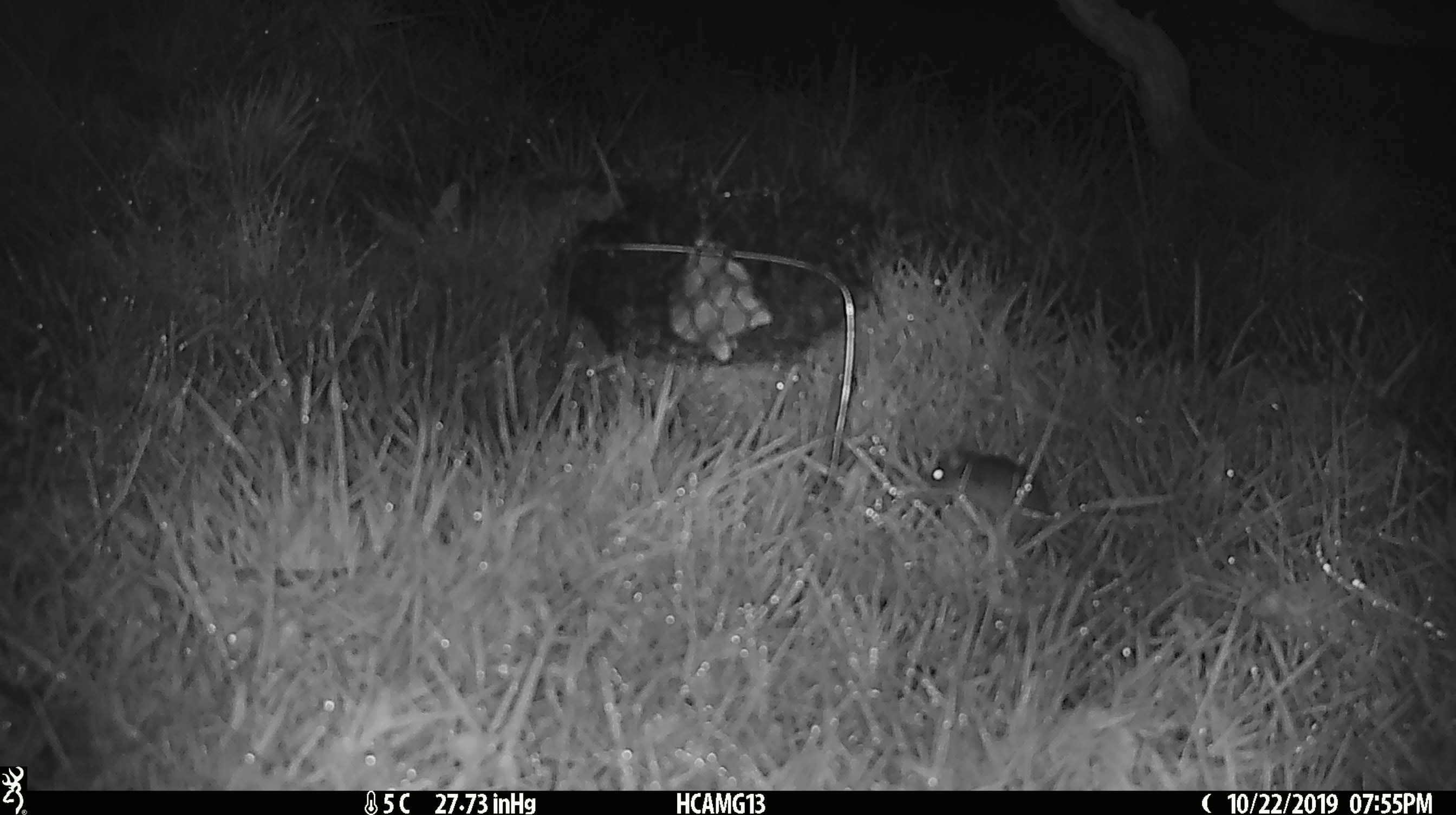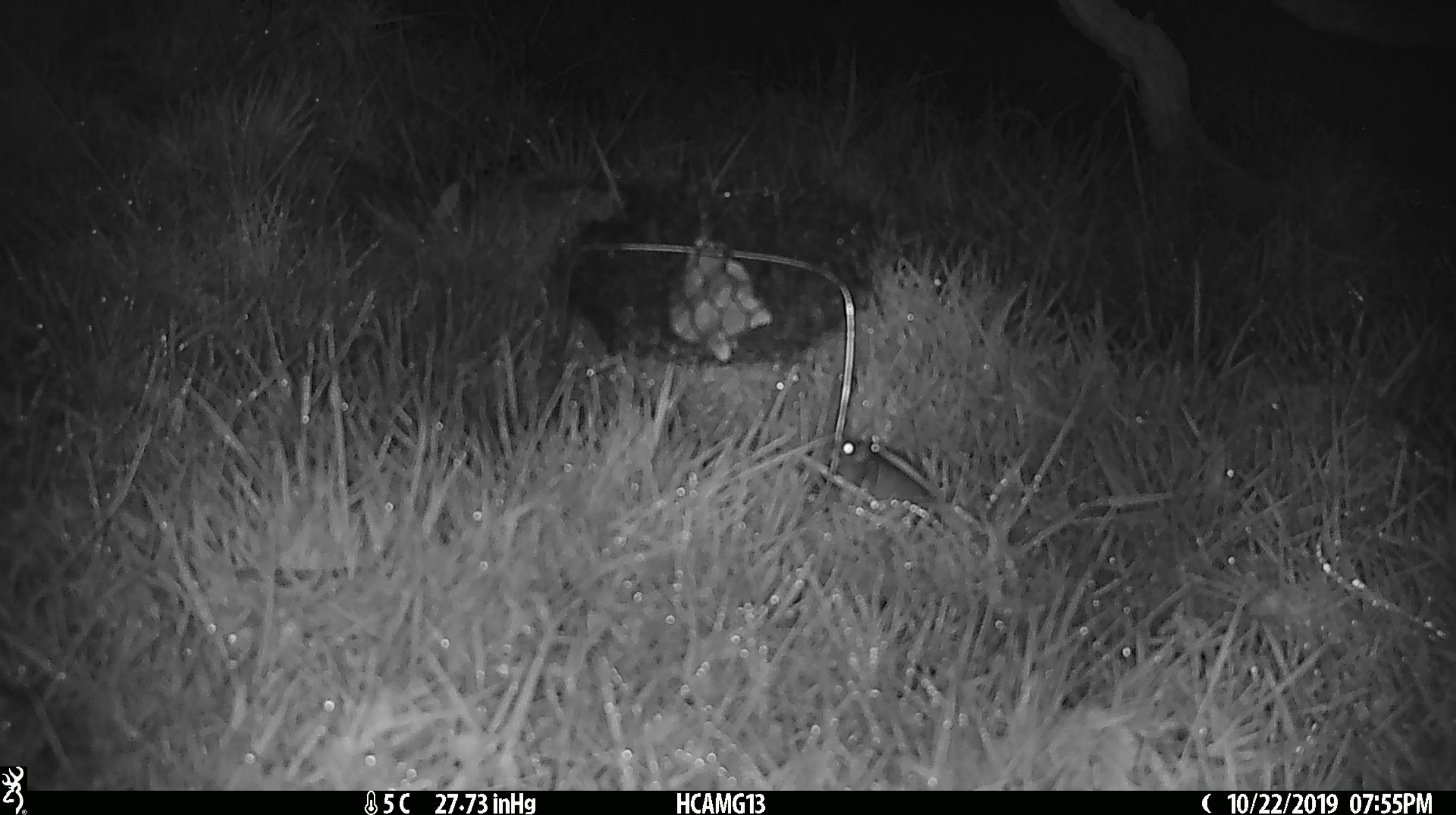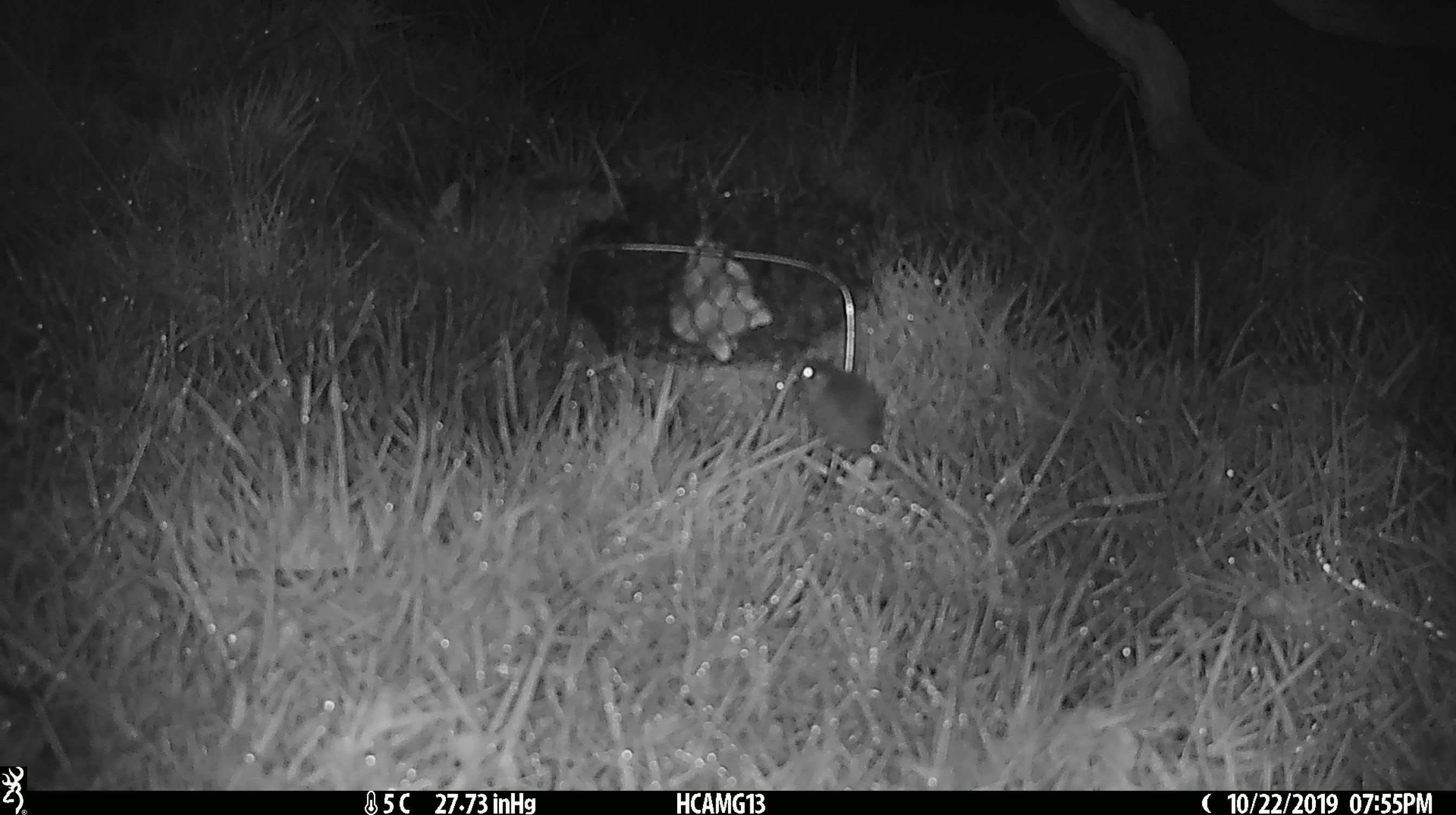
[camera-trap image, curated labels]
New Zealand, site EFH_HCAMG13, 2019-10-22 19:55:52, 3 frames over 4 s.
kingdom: Animalia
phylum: Chordata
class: Mammalia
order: Rodentia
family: Muridae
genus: Mus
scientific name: Mus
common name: mouse